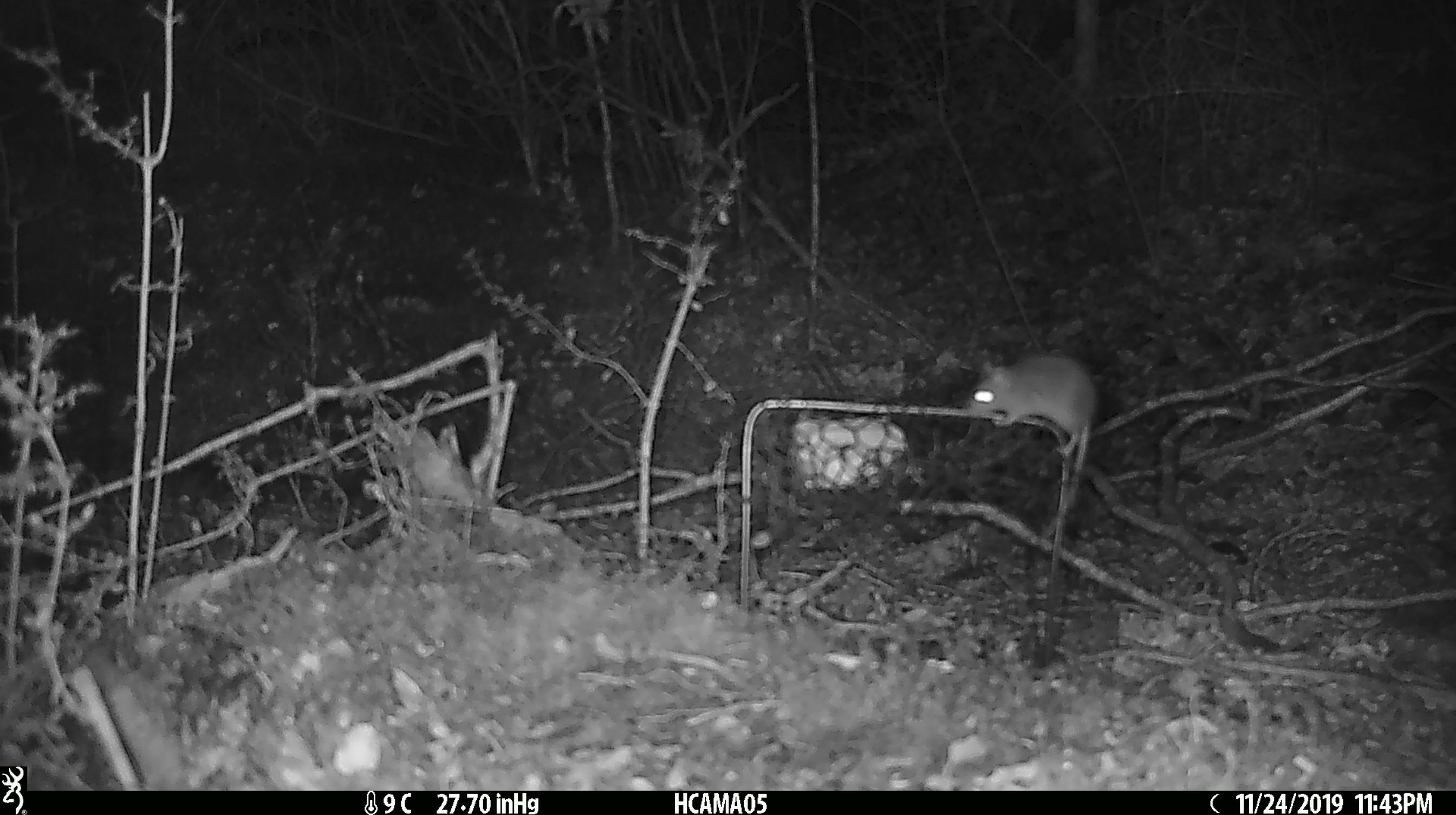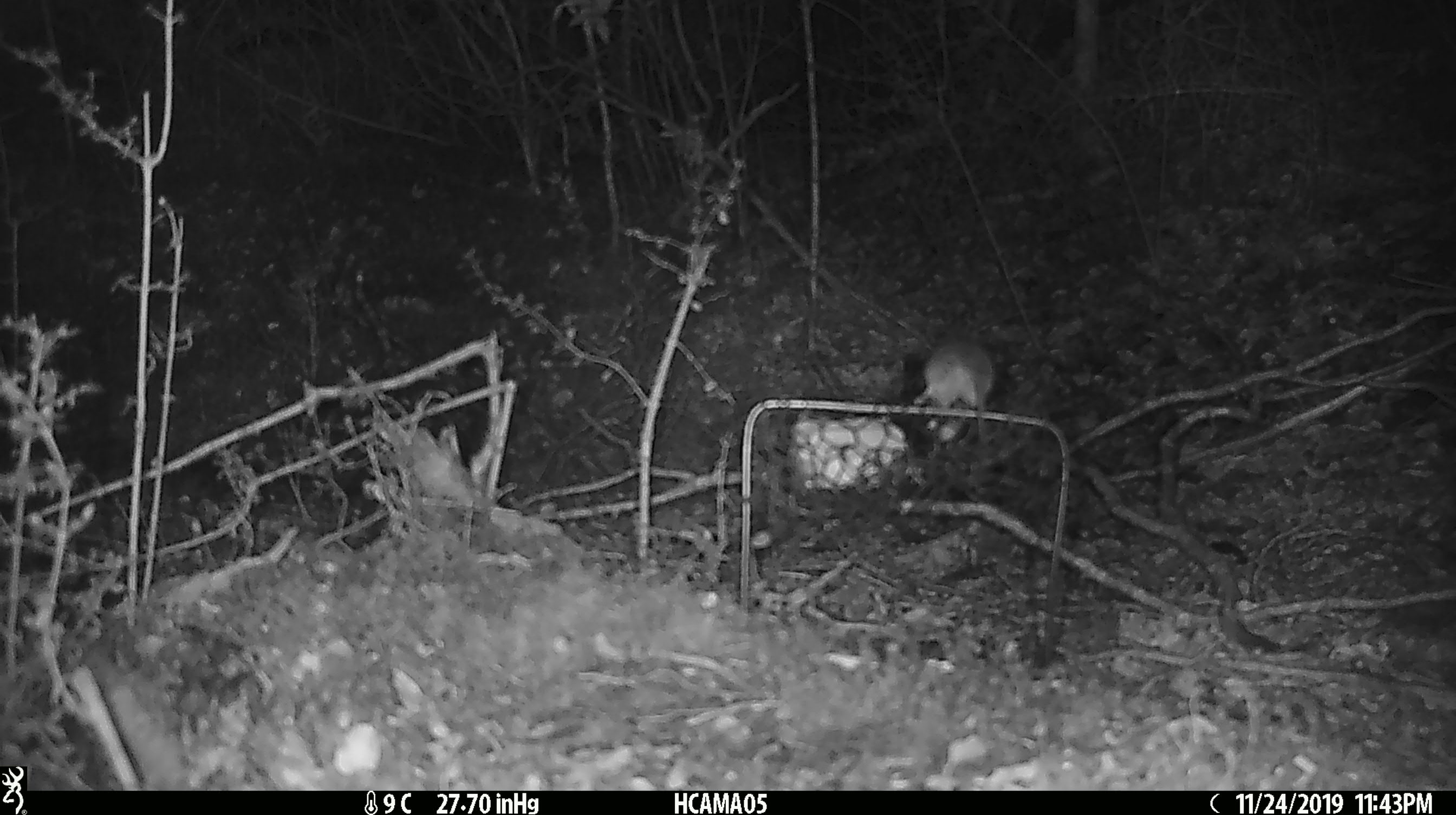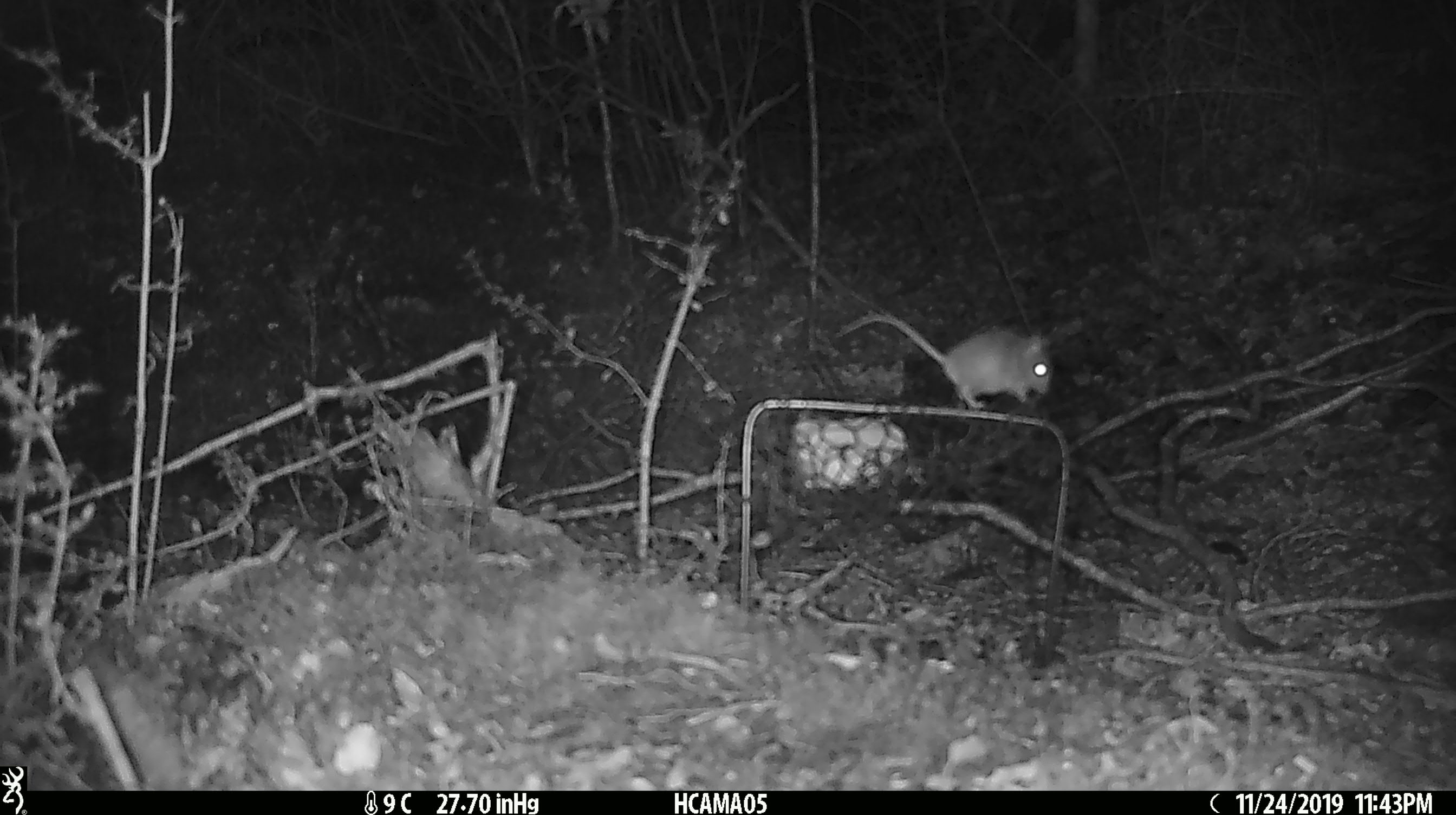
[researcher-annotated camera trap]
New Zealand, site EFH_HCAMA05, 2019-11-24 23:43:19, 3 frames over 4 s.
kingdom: Animalia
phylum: Chordata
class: Mammalia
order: Rodentia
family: Muridae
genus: Mus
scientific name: Mus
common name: mouse